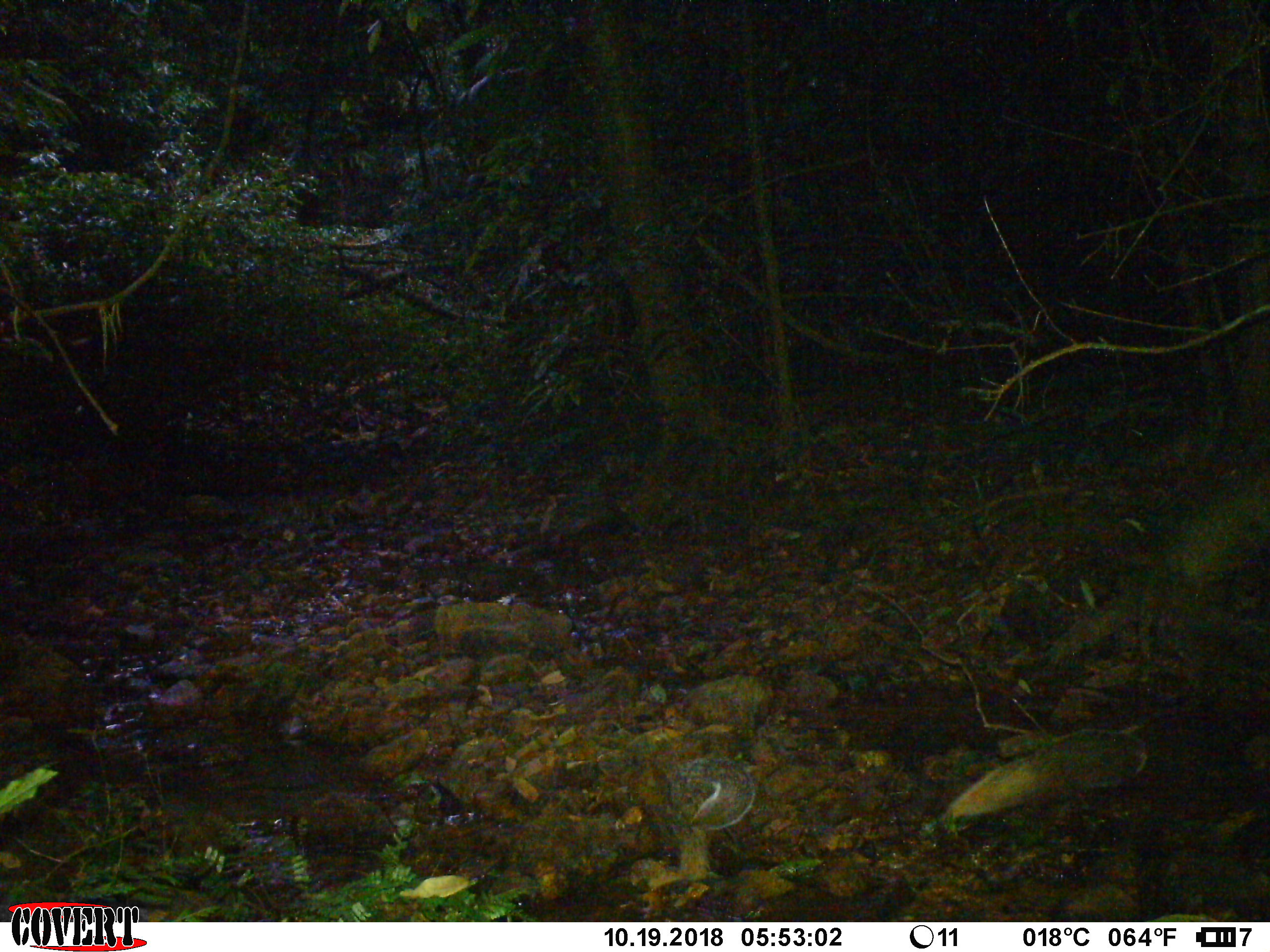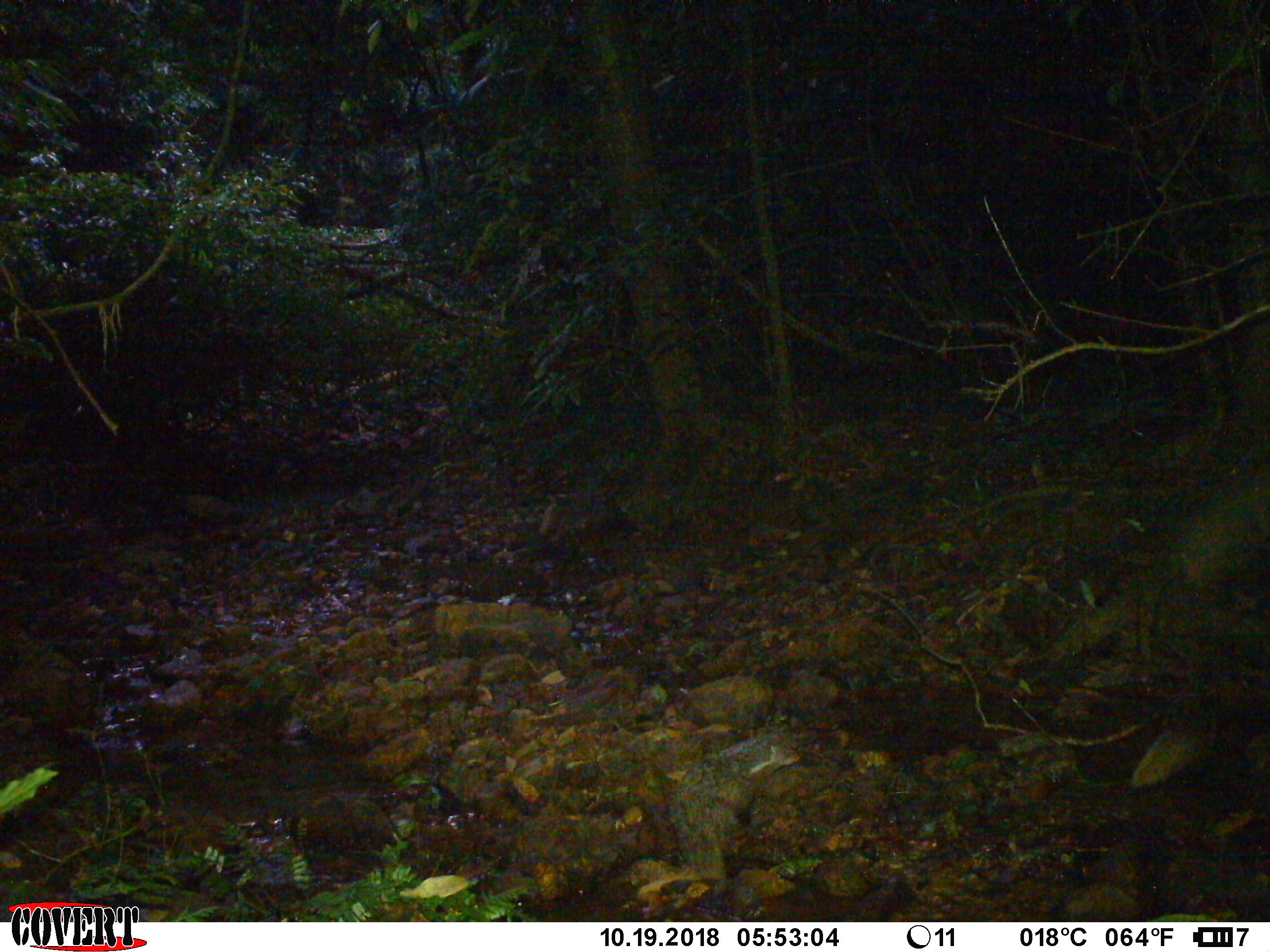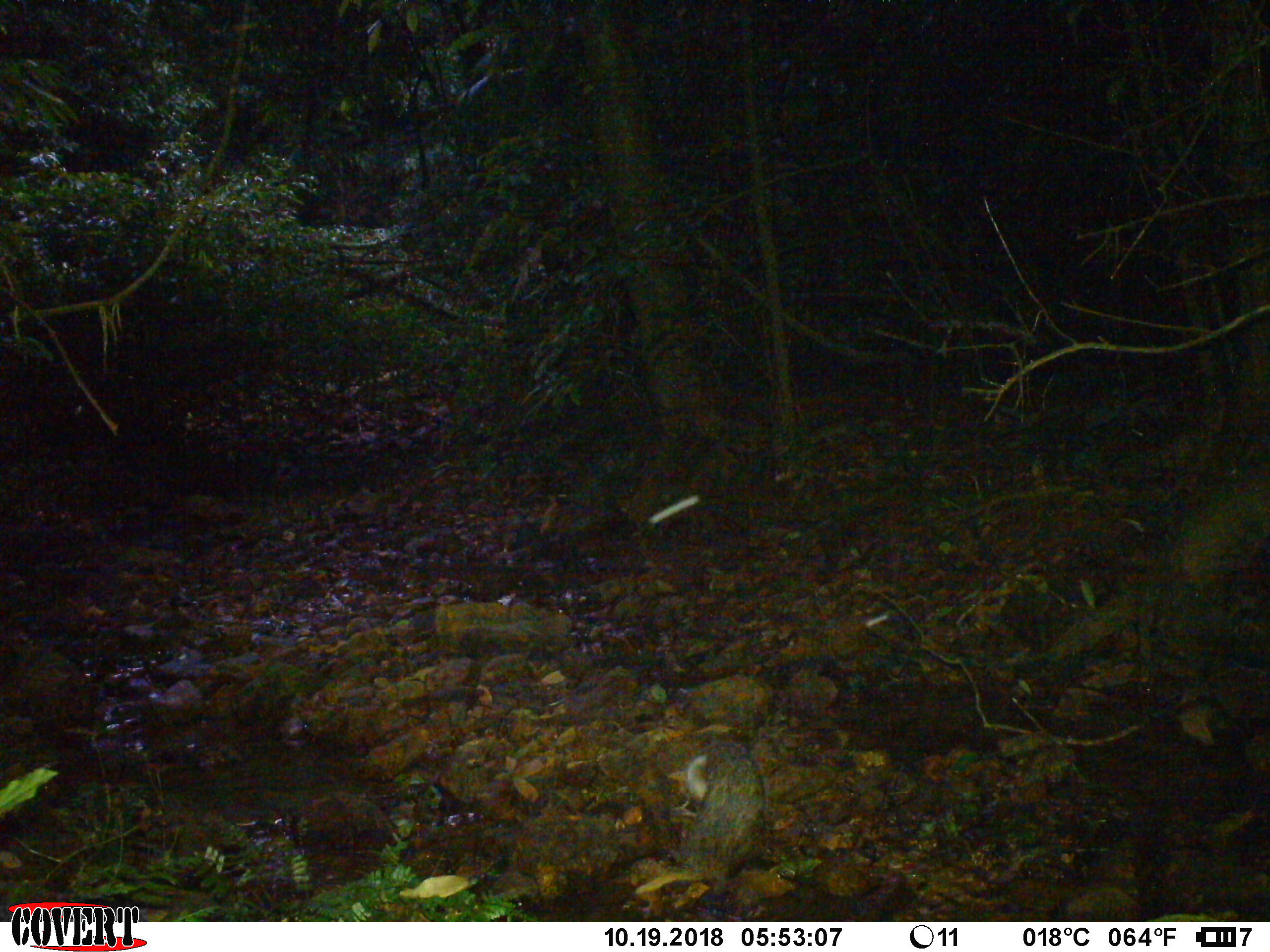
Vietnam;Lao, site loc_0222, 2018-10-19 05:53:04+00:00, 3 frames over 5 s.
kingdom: Animalia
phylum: Chordata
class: Mammalia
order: Carnivora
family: Herpestidae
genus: Urva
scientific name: Urva urva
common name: crab-eating mongoose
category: crab eating mongoose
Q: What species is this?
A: Crab eating mongoose (crab-eating mongoose) (Urva urva).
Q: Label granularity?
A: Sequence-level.